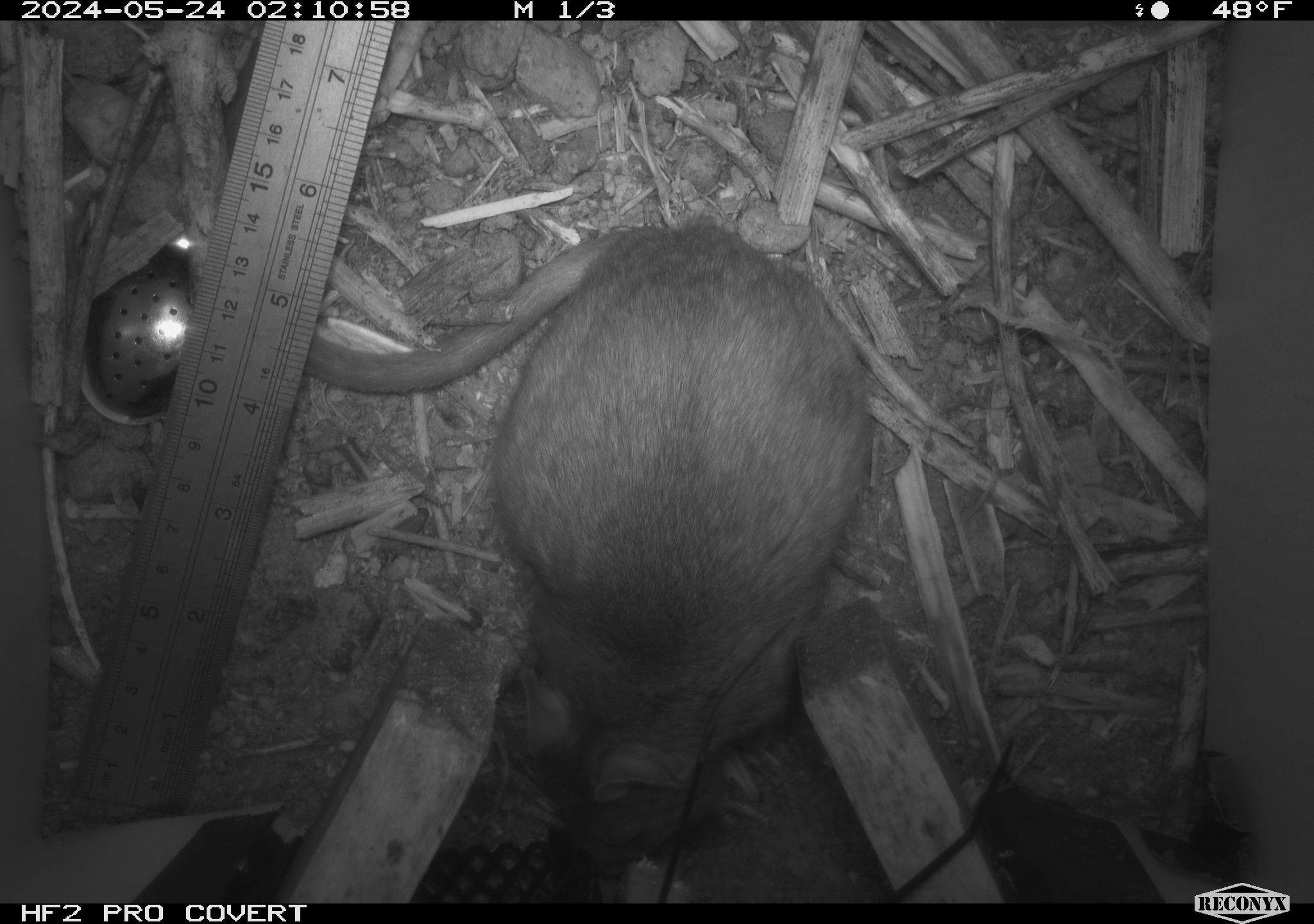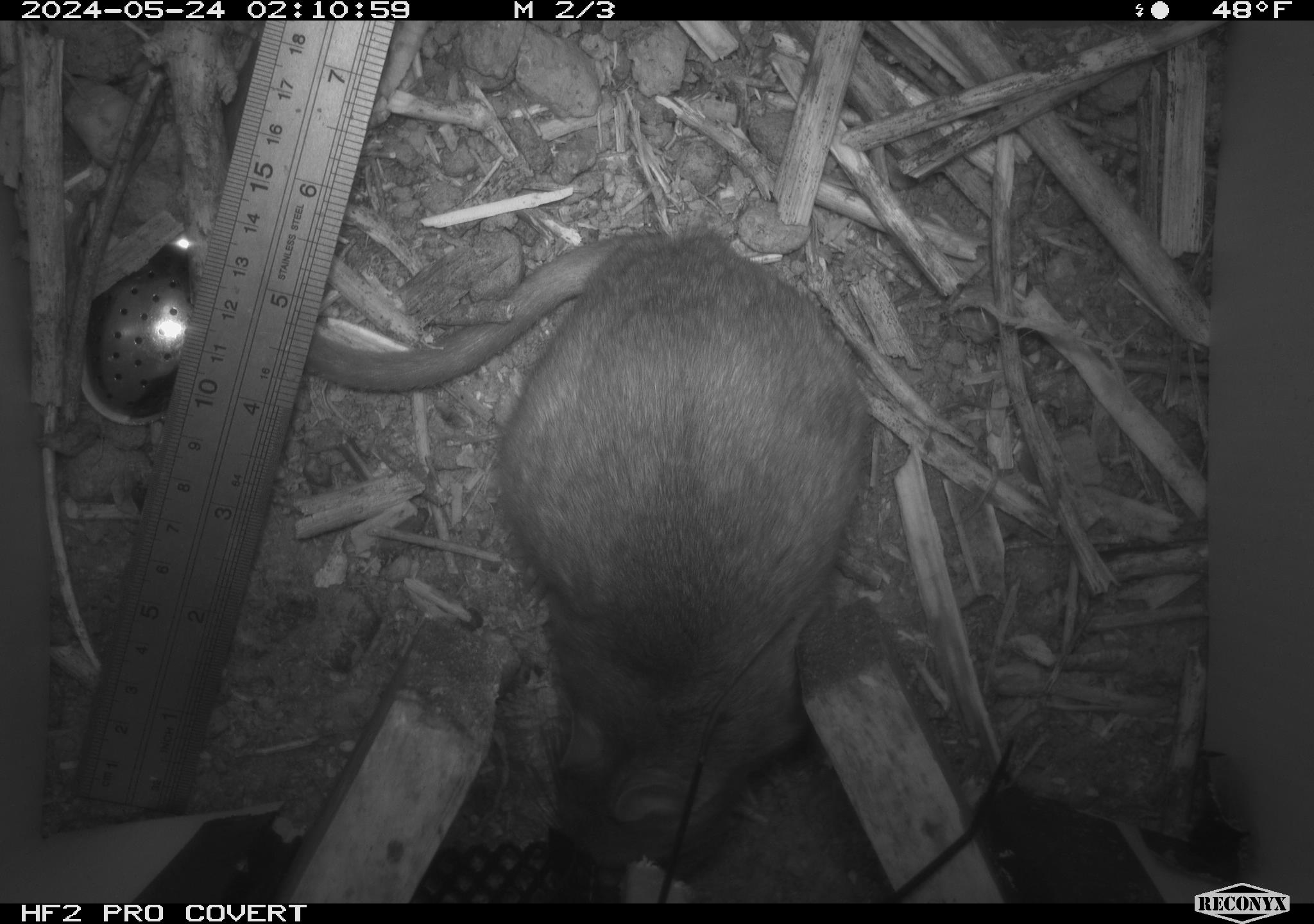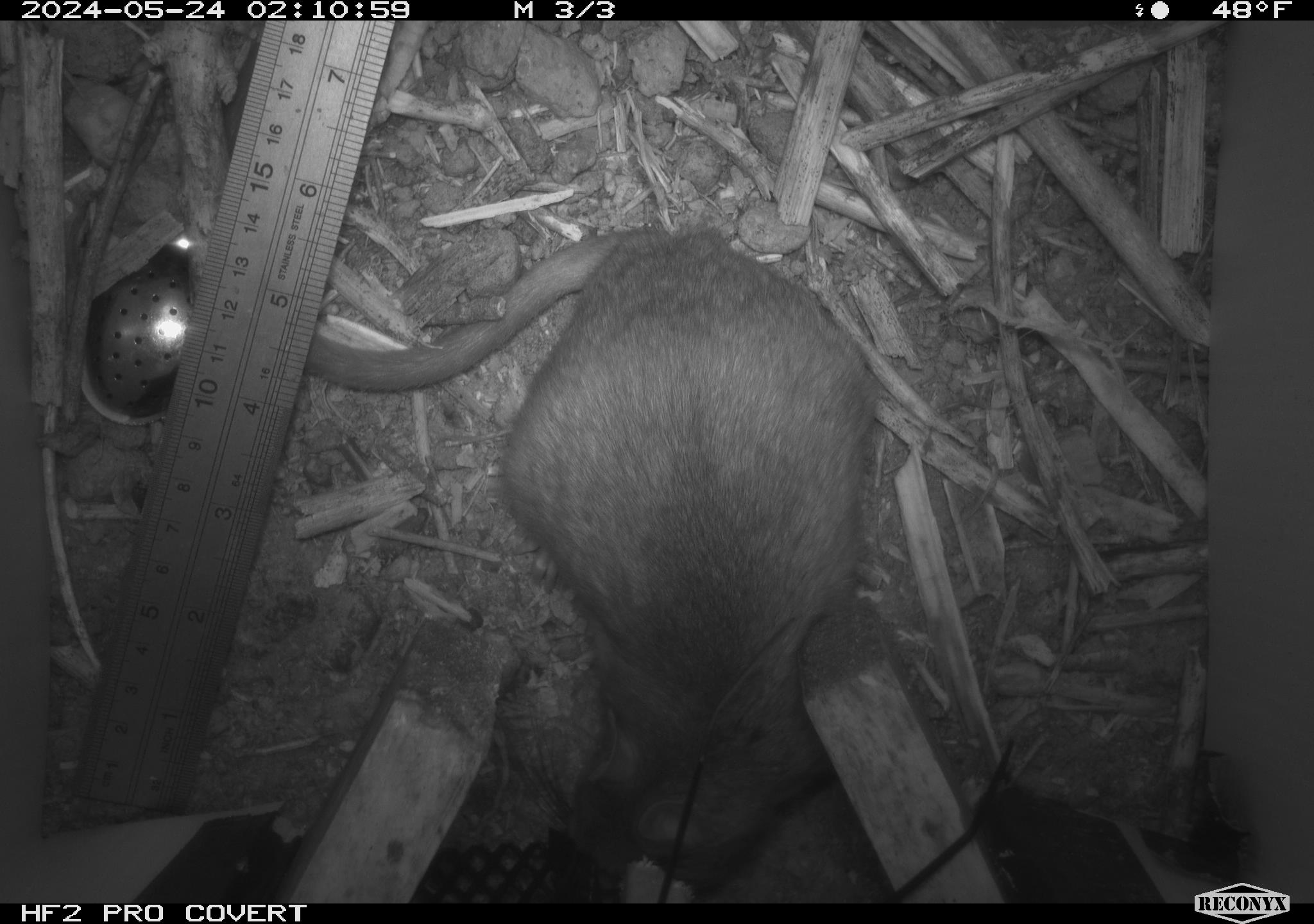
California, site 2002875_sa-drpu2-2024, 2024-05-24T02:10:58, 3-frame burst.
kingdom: Animalia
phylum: Chordata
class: Mammalia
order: Rodentia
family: Cricetidae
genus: Neotoma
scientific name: Neotoma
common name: pack rat or woodrat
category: neotoma species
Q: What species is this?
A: Neotoma species (pack rat or woodrat) (Neotoma).